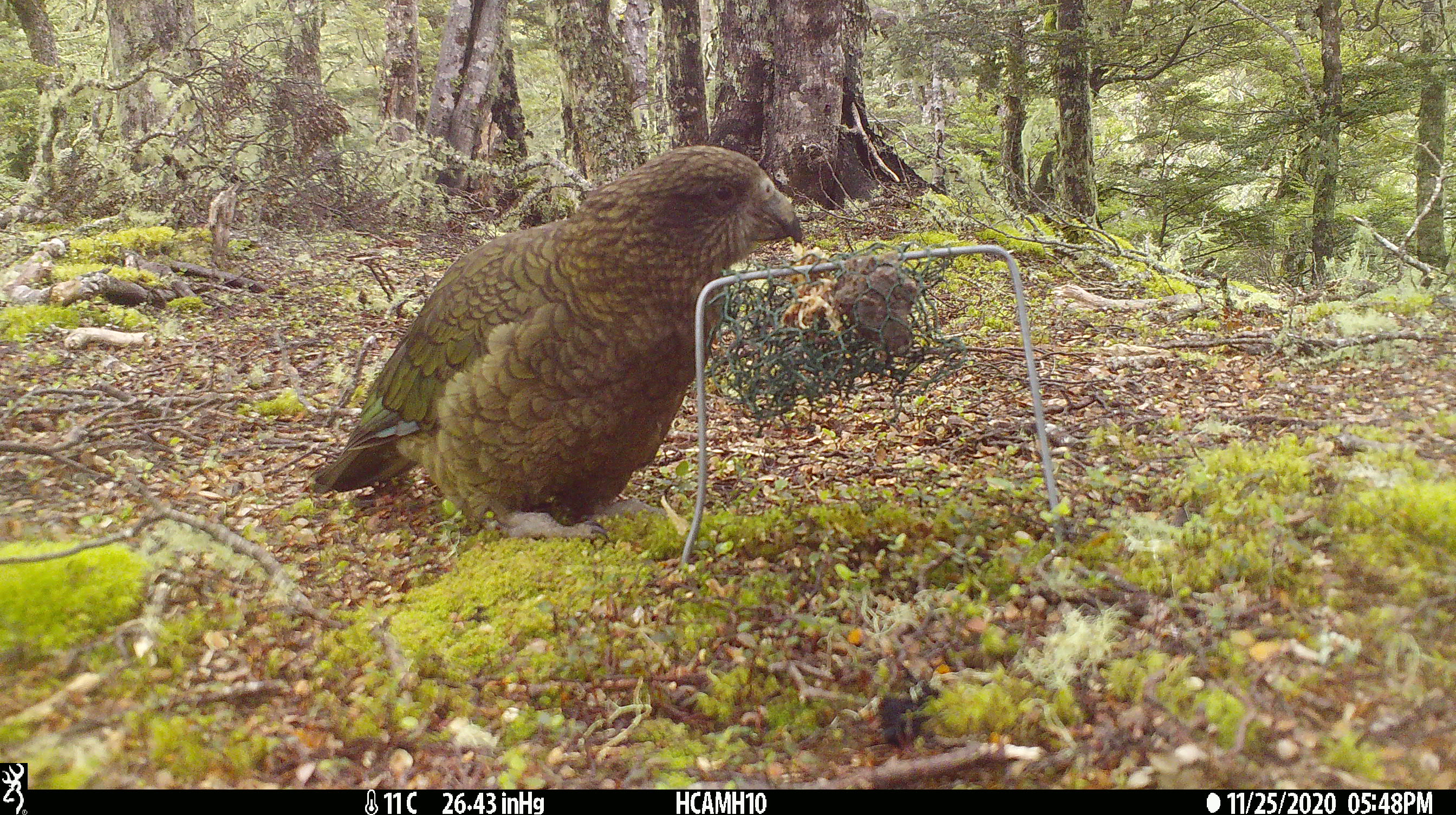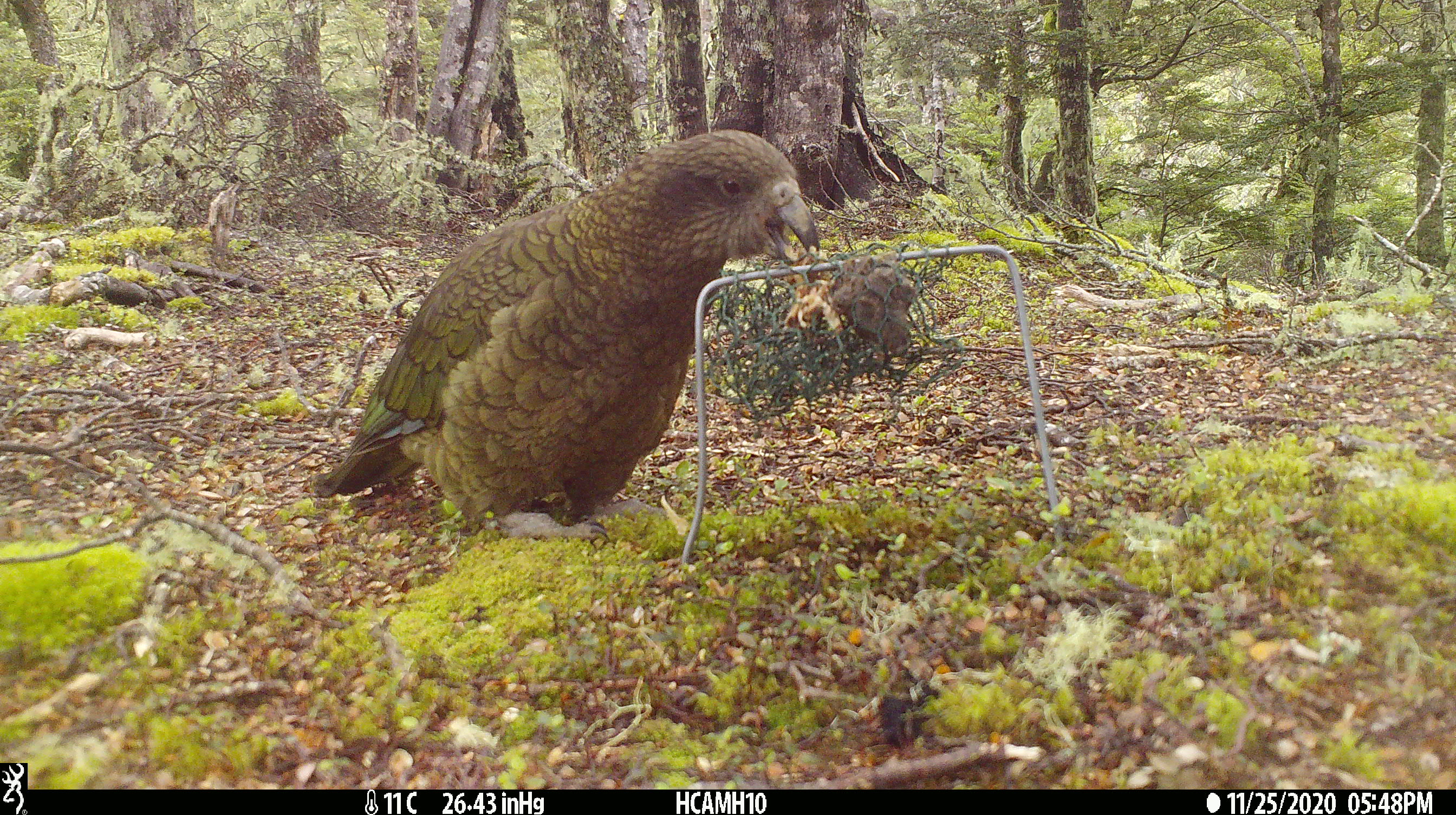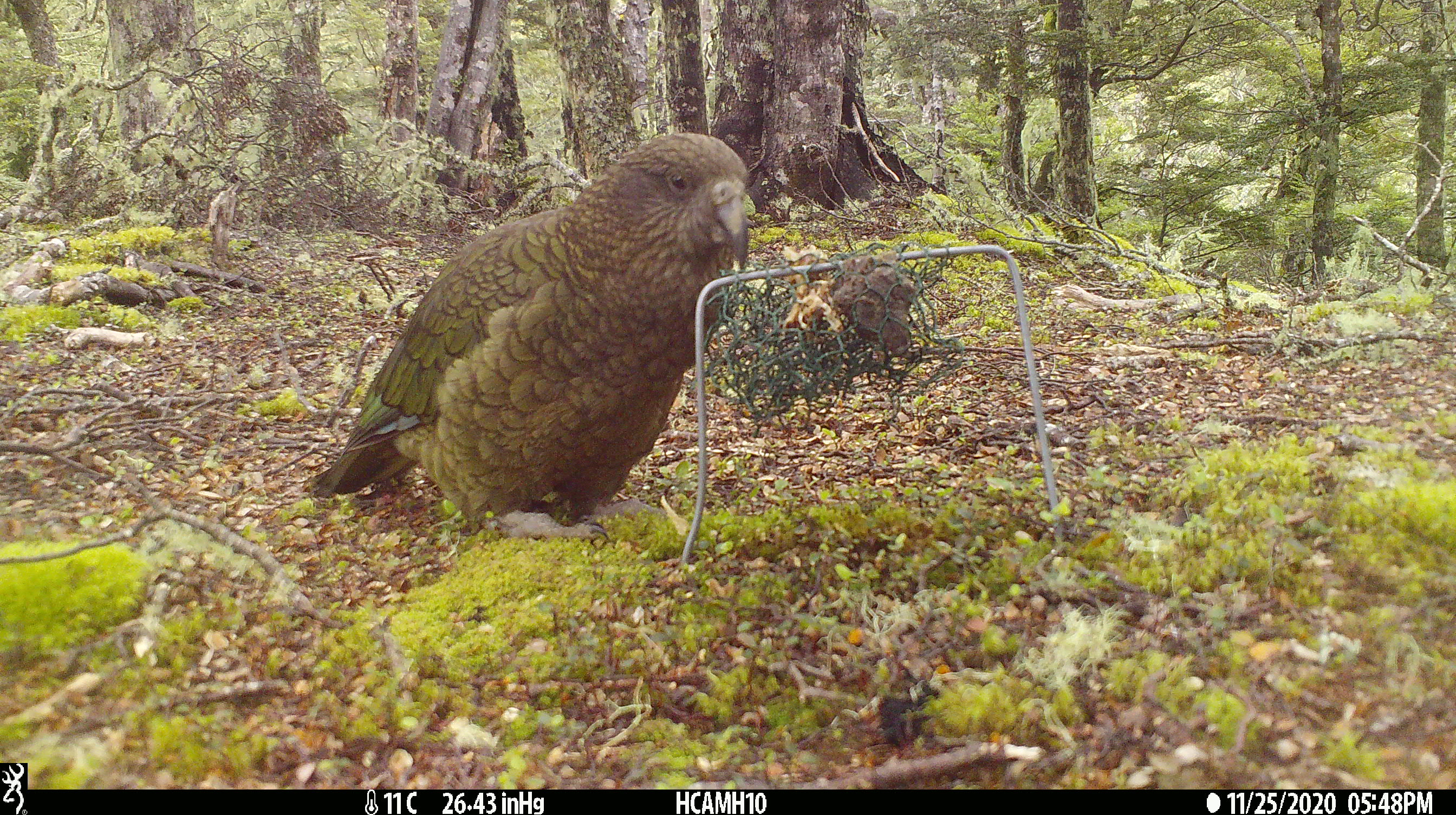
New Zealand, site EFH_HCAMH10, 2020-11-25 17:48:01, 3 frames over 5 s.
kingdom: Animalia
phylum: Chordata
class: Aves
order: Psittaciformes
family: Strigopidae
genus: Nestor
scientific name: Nestor notabilis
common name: kea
Kea (Nestor notabilis).